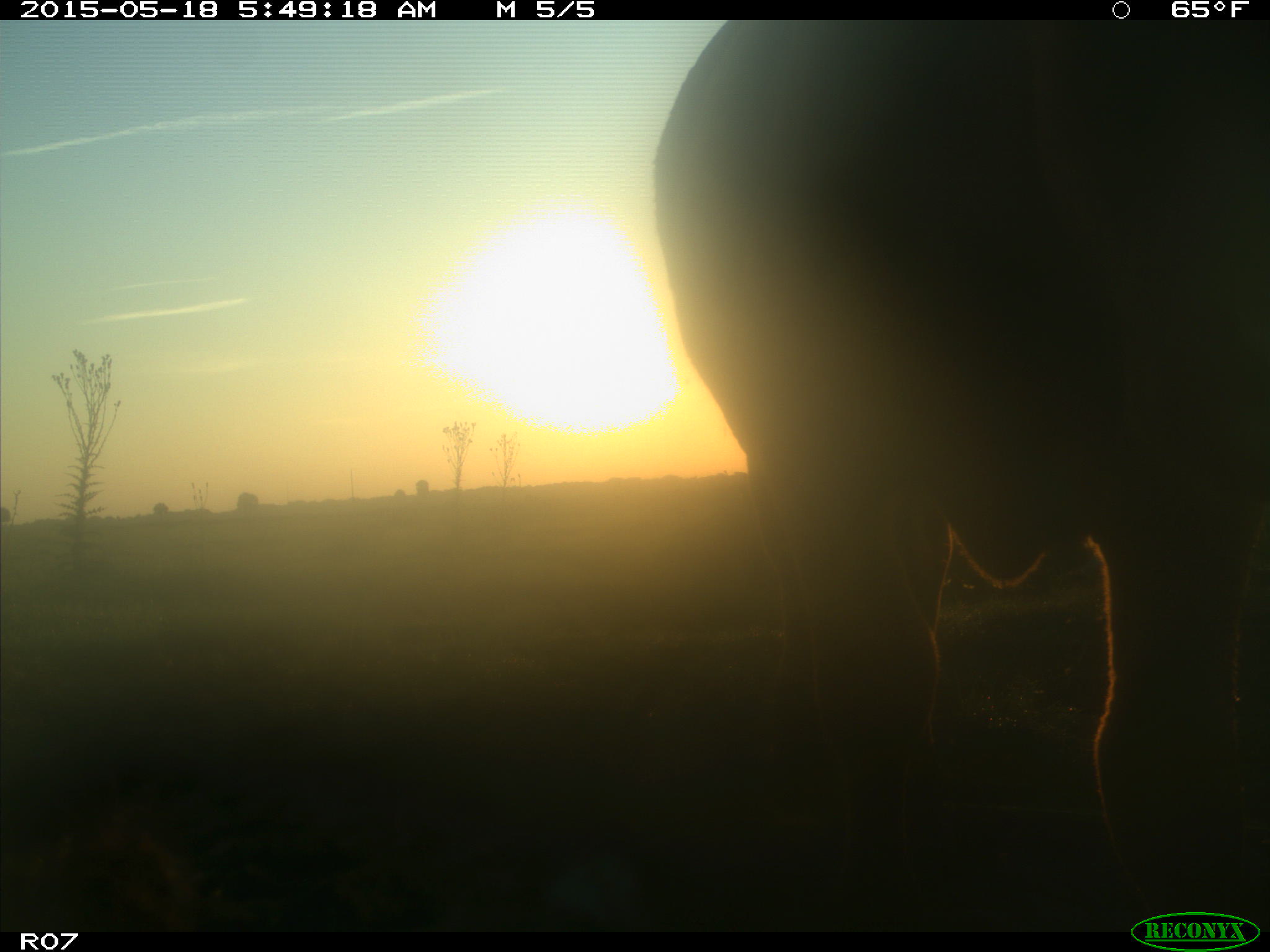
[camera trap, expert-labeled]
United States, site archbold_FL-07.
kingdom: Animalia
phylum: Chordata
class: Mammalia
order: Artiodactyla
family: Bovidae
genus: Bos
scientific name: Bos taurus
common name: domestic cow